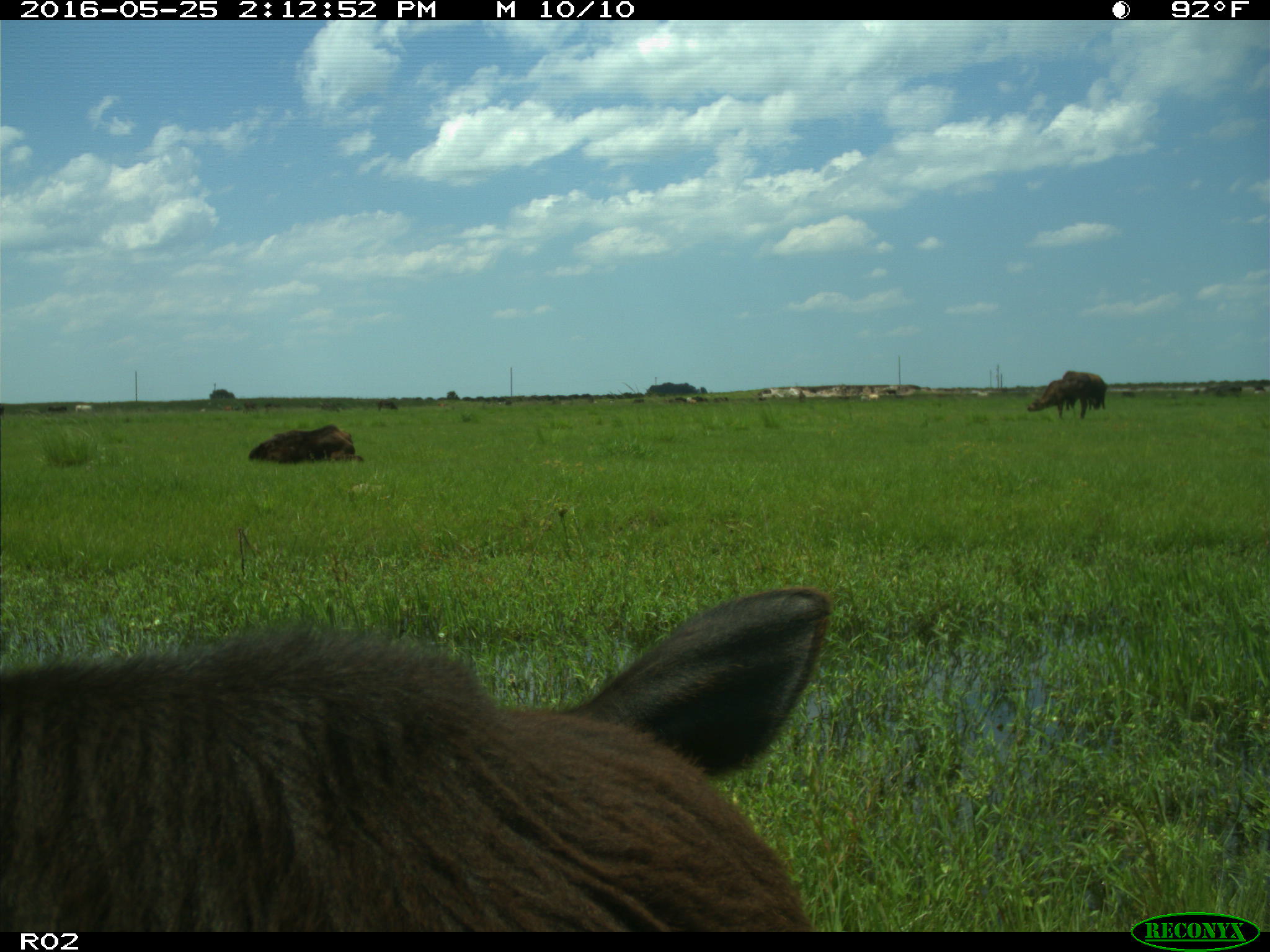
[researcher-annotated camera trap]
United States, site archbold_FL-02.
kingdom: Animalia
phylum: Chordata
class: Mammalia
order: Artiodactyla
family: Bovidae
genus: Bos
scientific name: Bos taurus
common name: domestic cow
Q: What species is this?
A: Bos taurus (domestic cow).